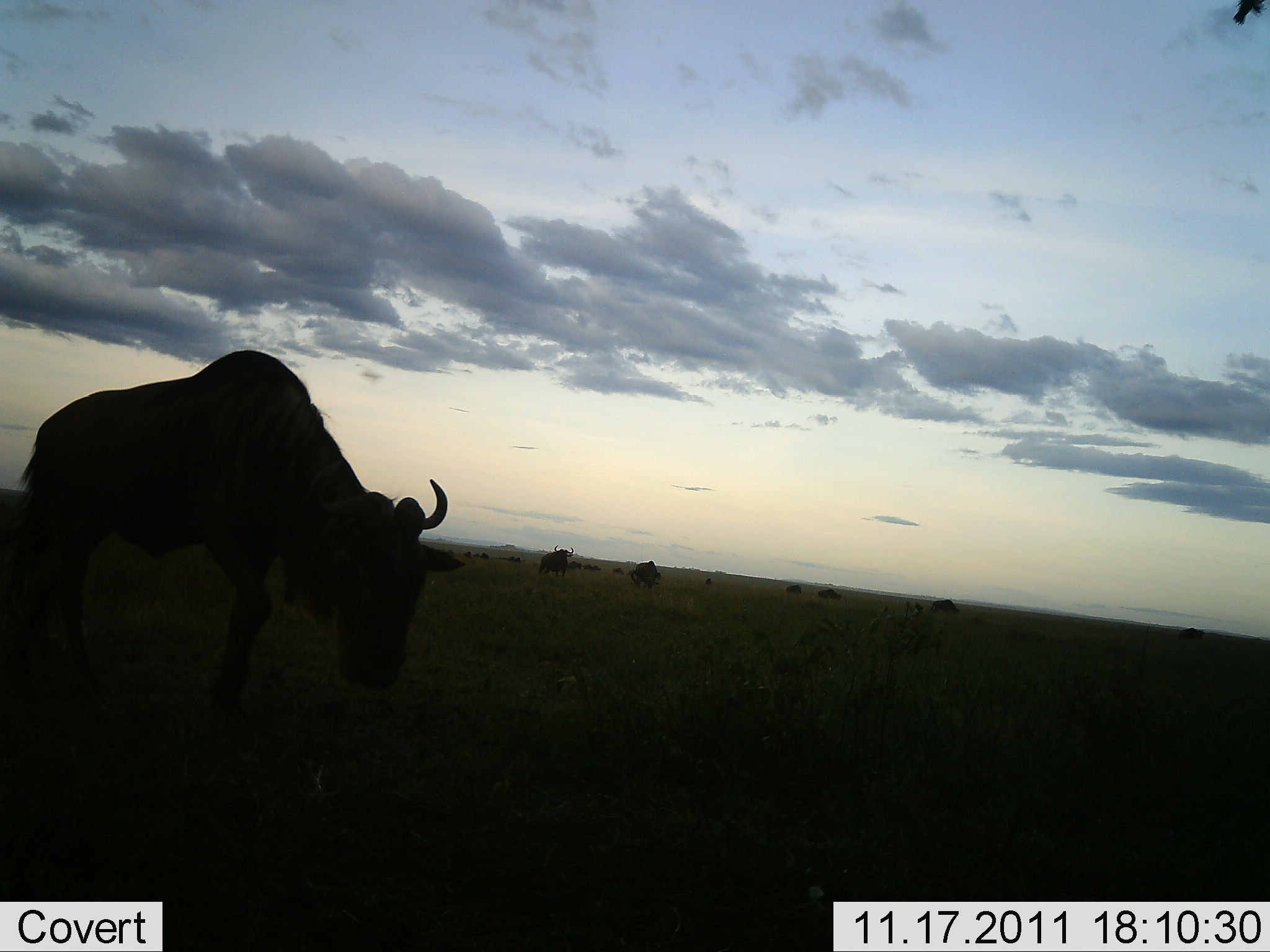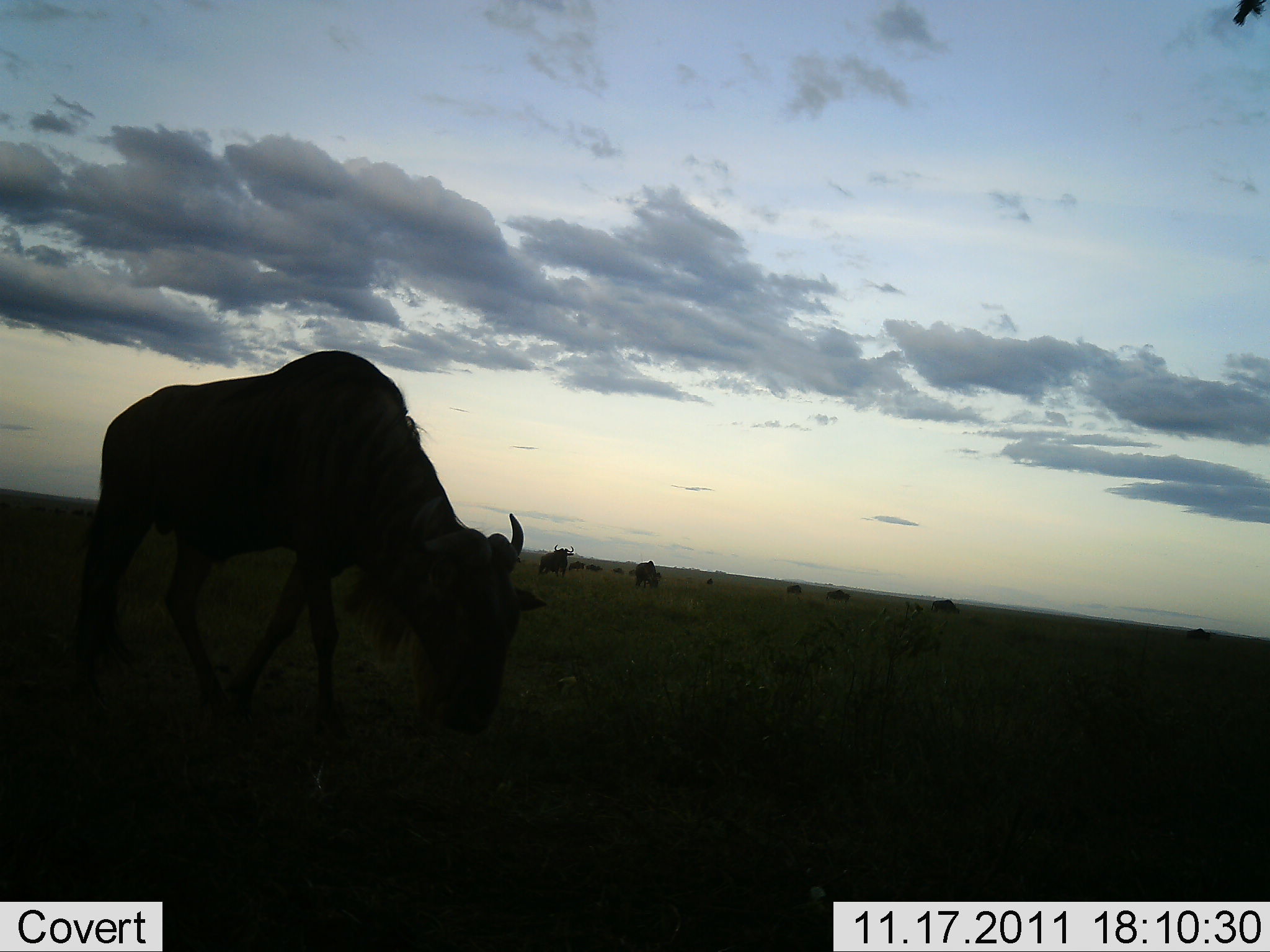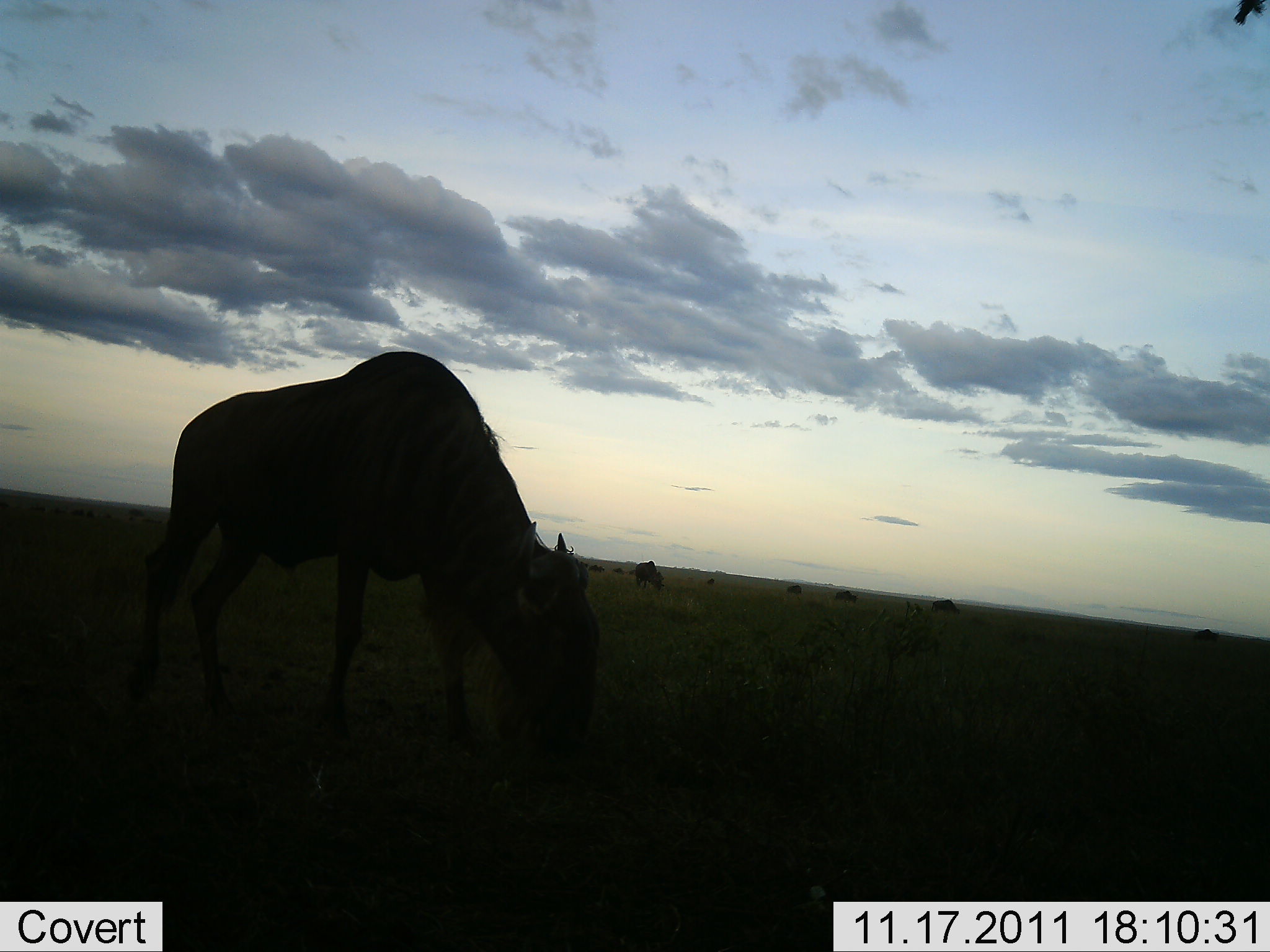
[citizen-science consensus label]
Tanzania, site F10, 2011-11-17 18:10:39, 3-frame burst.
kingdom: Animalia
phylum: Chordata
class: Mammalia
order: Artiodactyla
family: Bovidae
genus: Connochaetes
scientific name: Connochaetes taurinus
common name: blue wildebeest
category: wildebeest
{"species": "wildebeest (blue wildebeest) (Connochaetes taurinus)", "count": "11-50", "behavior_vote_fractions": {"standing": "18%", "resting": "18%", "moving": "45%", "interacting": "0%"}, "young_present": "0%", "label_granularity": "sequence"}